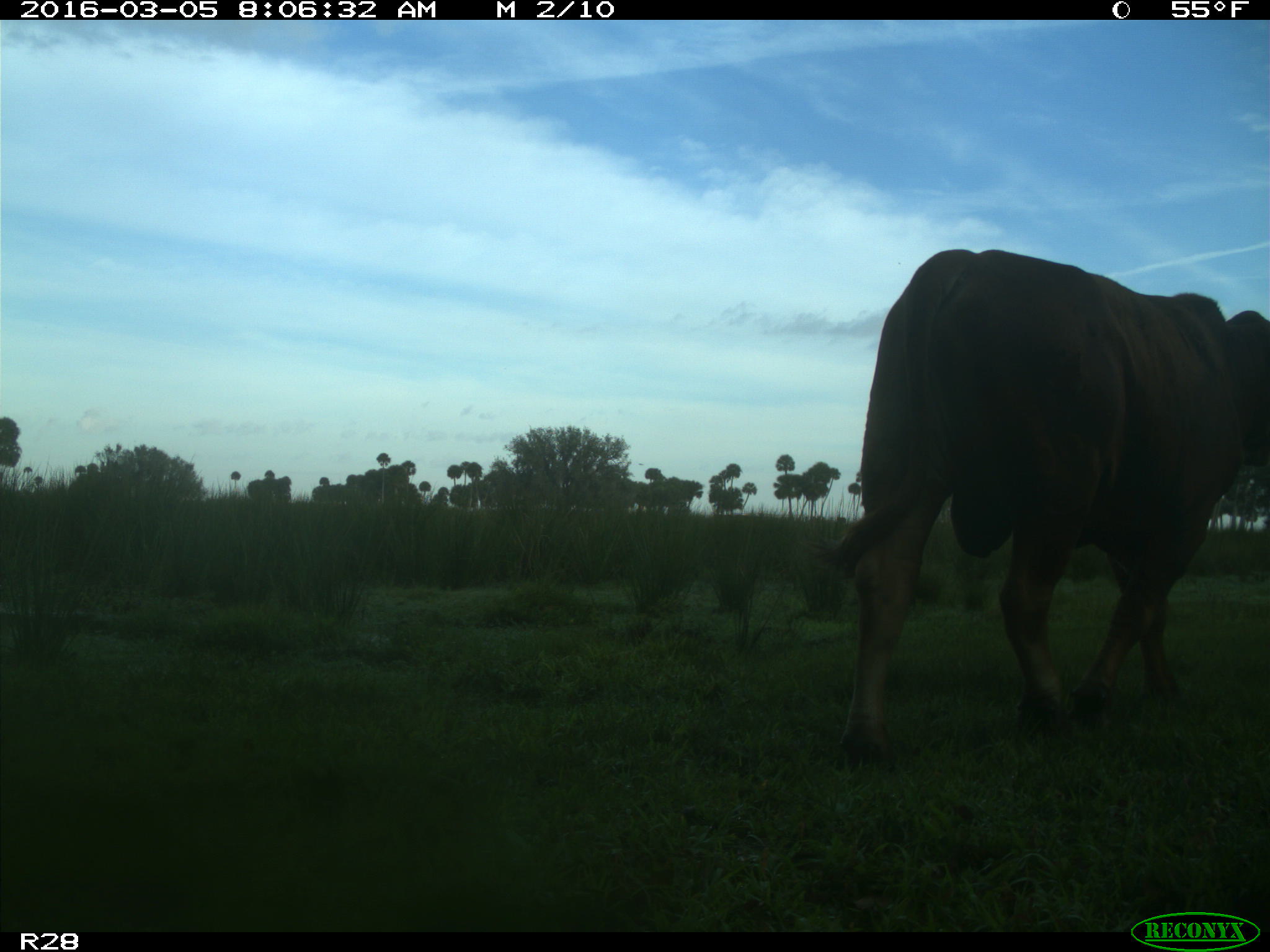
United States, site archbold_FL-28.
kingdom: Animalia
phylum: Chordata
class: Mammalia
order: Artiodactyla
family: Bovidae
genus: Bos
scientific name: Bos taurus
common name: domestic cow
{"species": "Bos taurus (domestic cow)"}